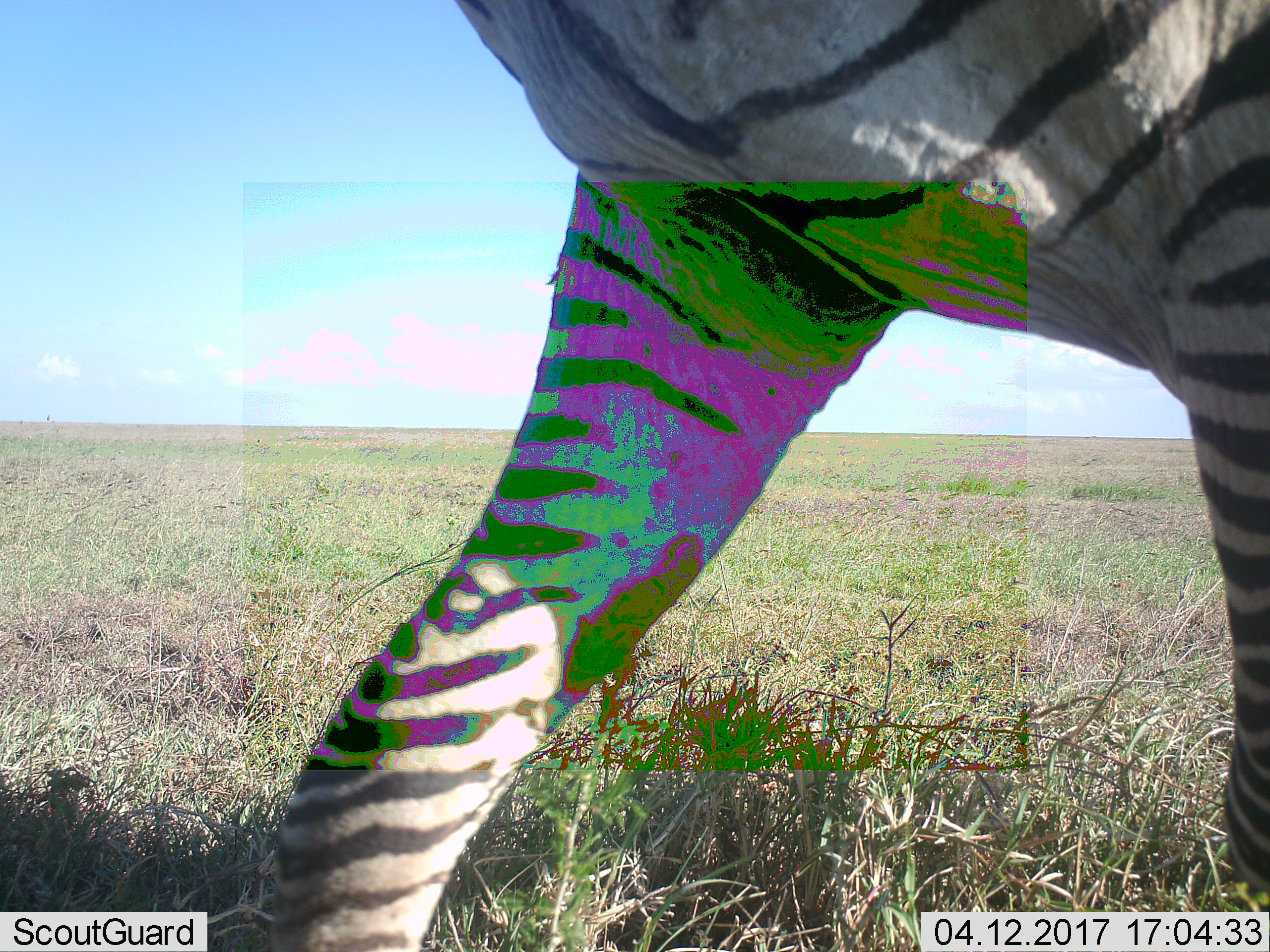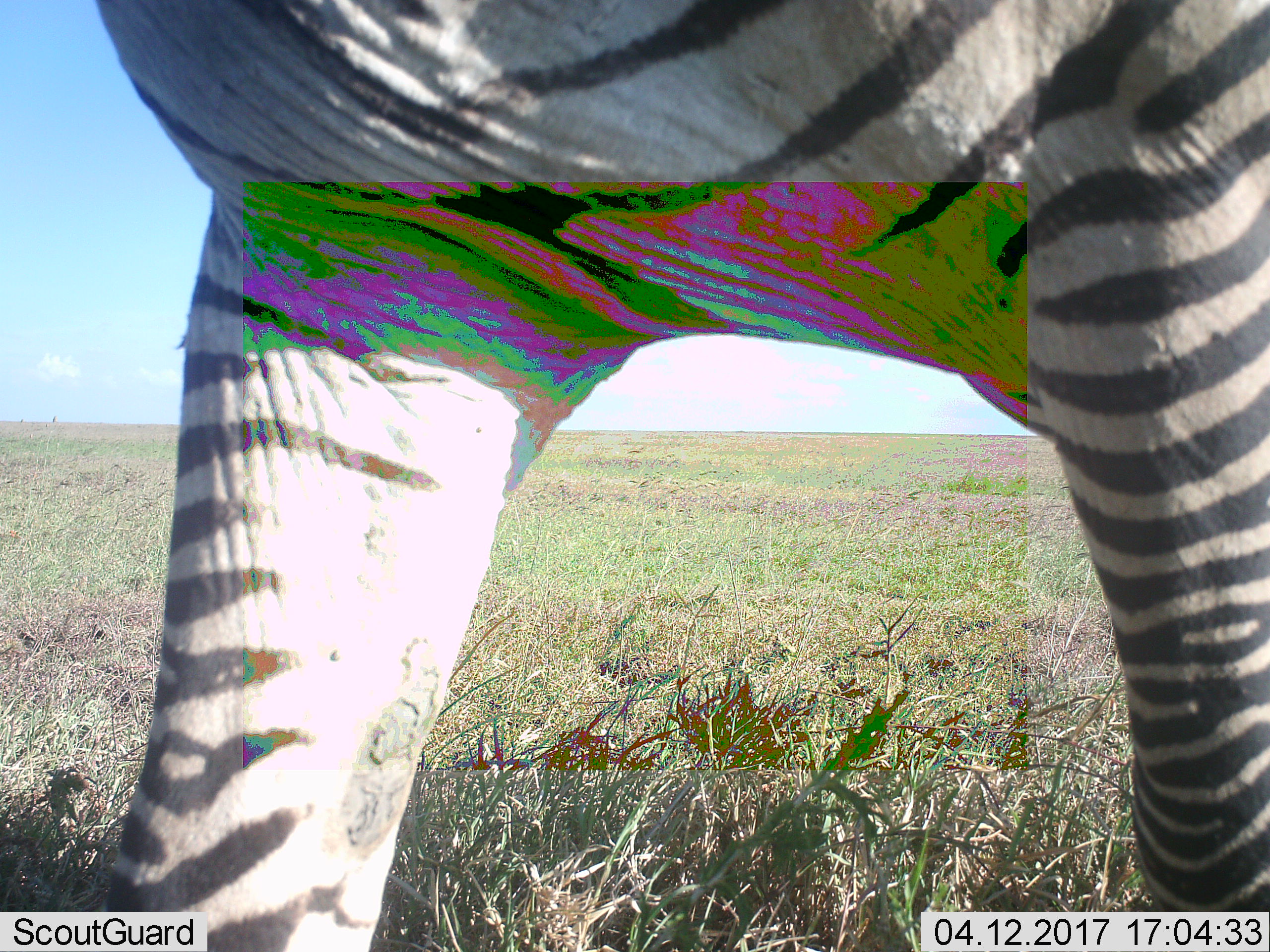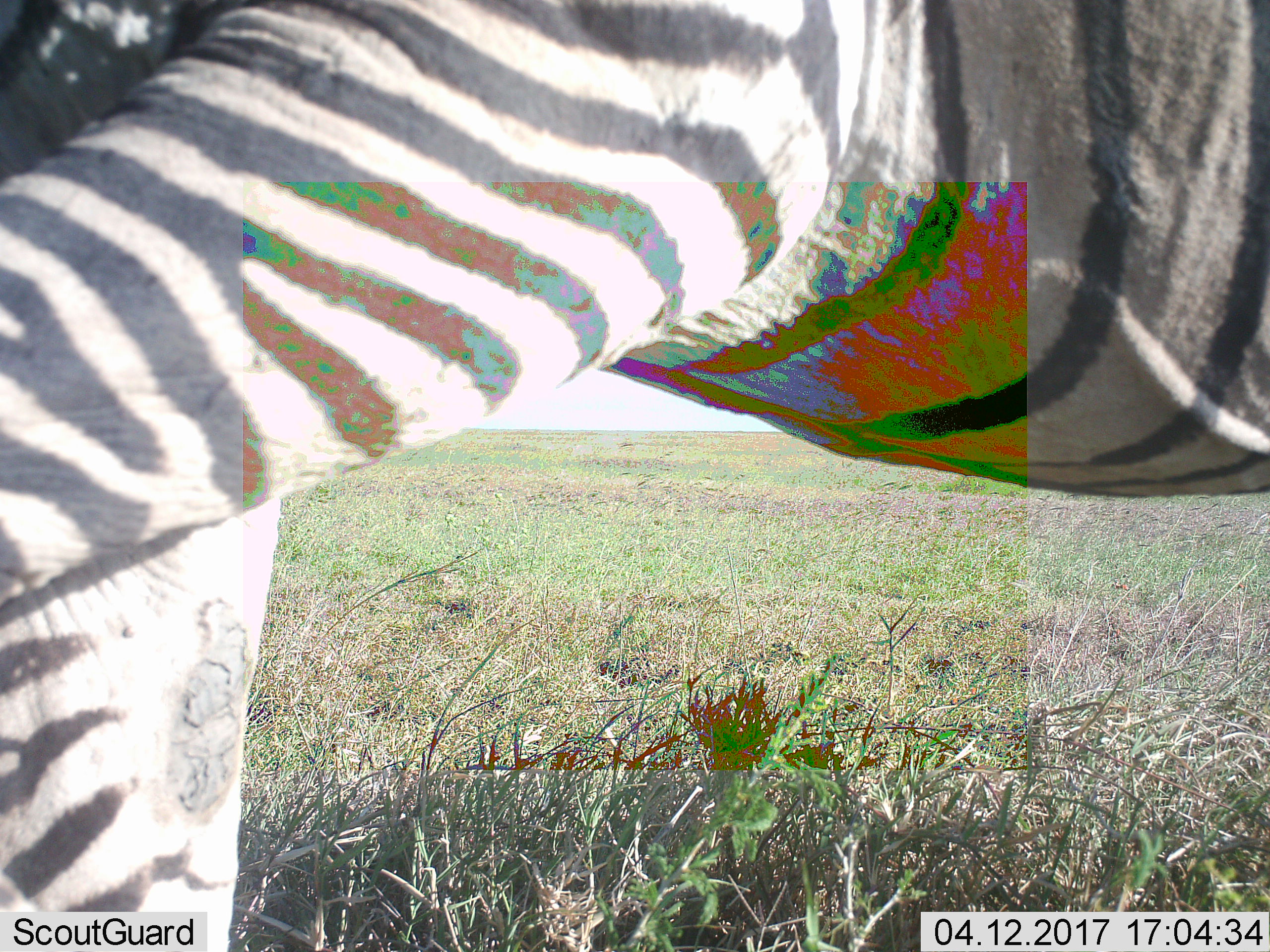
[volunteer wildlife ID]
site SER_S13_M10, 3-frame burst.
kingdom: Animalia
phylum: Chordata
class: Mammalia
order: Perissodactyla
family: Equidae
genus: Equus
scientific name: Equus quagga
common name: plains zebra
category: zebraplains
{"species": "zebraplains (plains zebra) (Equus quagga)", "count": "1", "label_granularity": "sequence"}